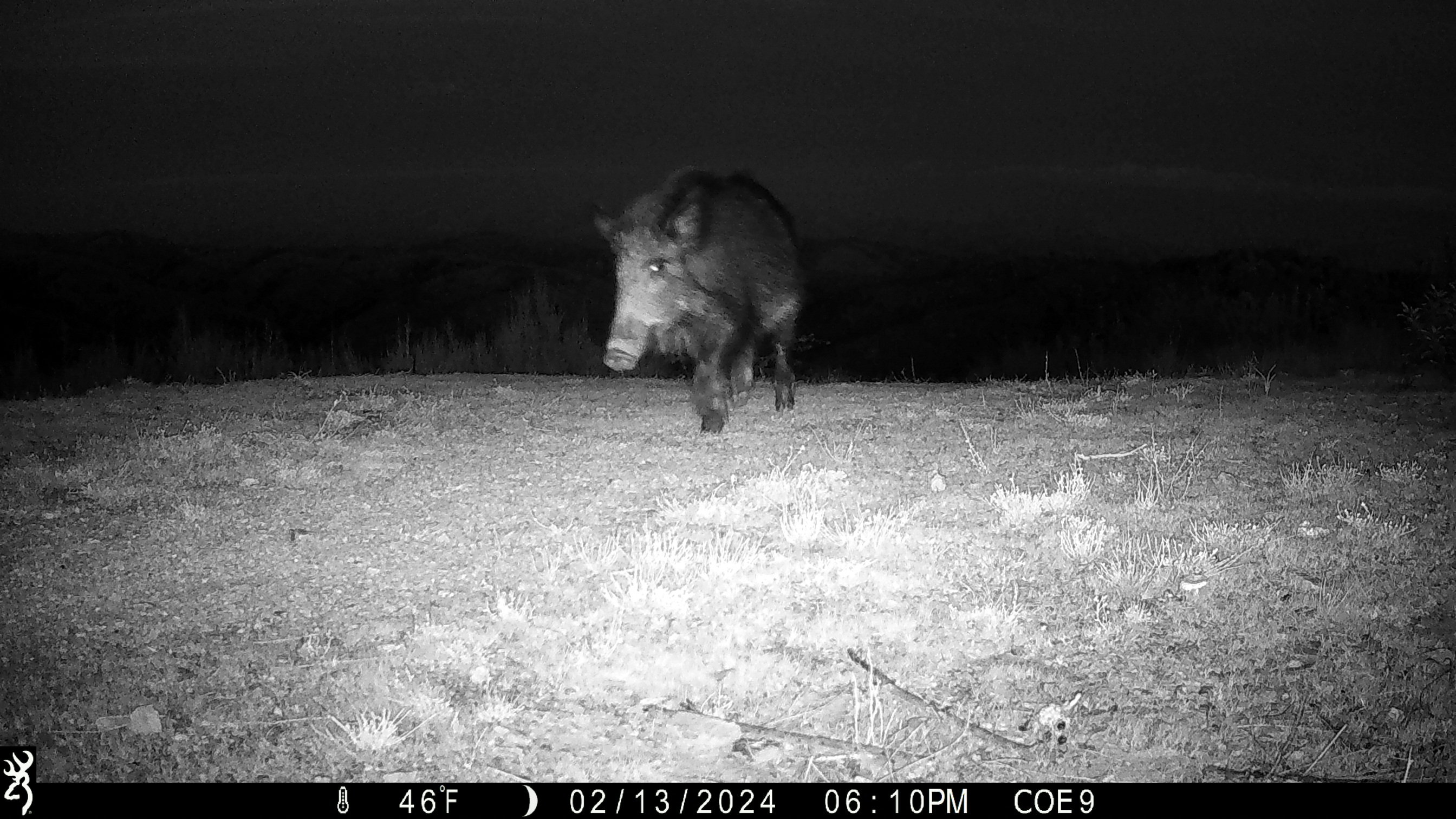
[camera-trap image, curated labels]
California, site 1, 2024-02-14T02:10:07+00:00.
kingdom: Animalia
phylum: Chordata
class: Mammalia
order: Artiodactyla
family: Suidae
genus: Sus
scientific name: Sus scrofa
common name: wild boar